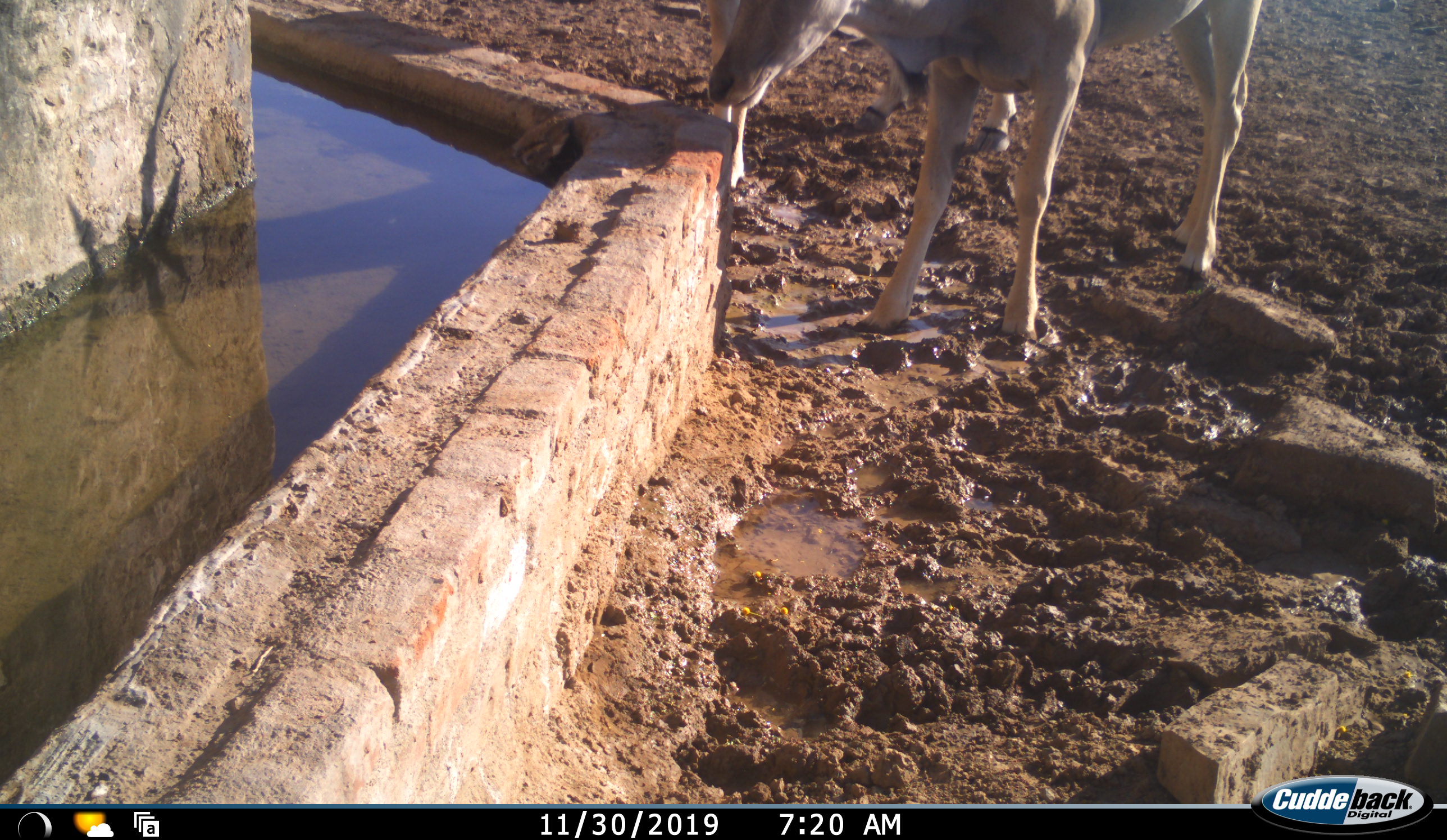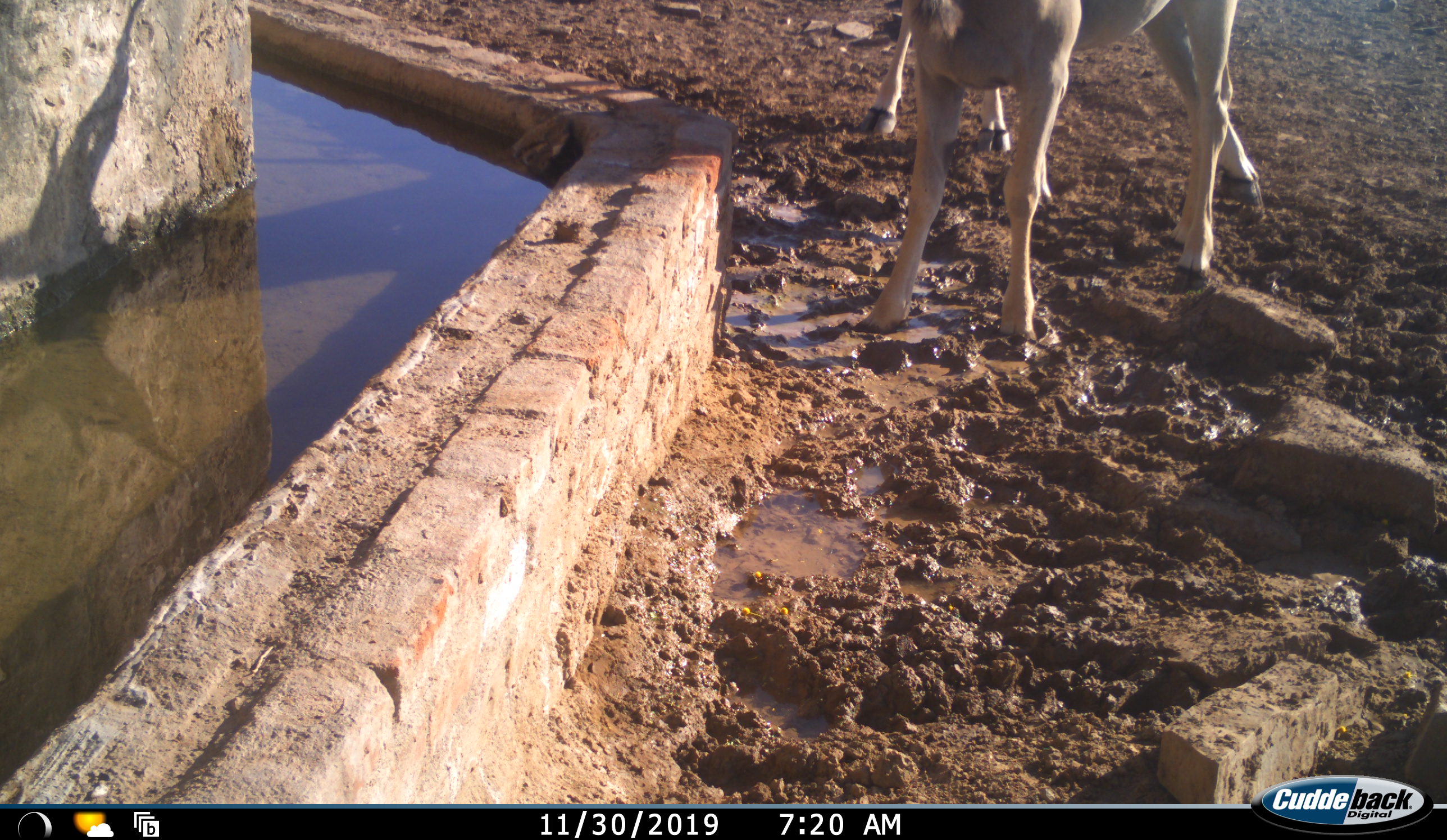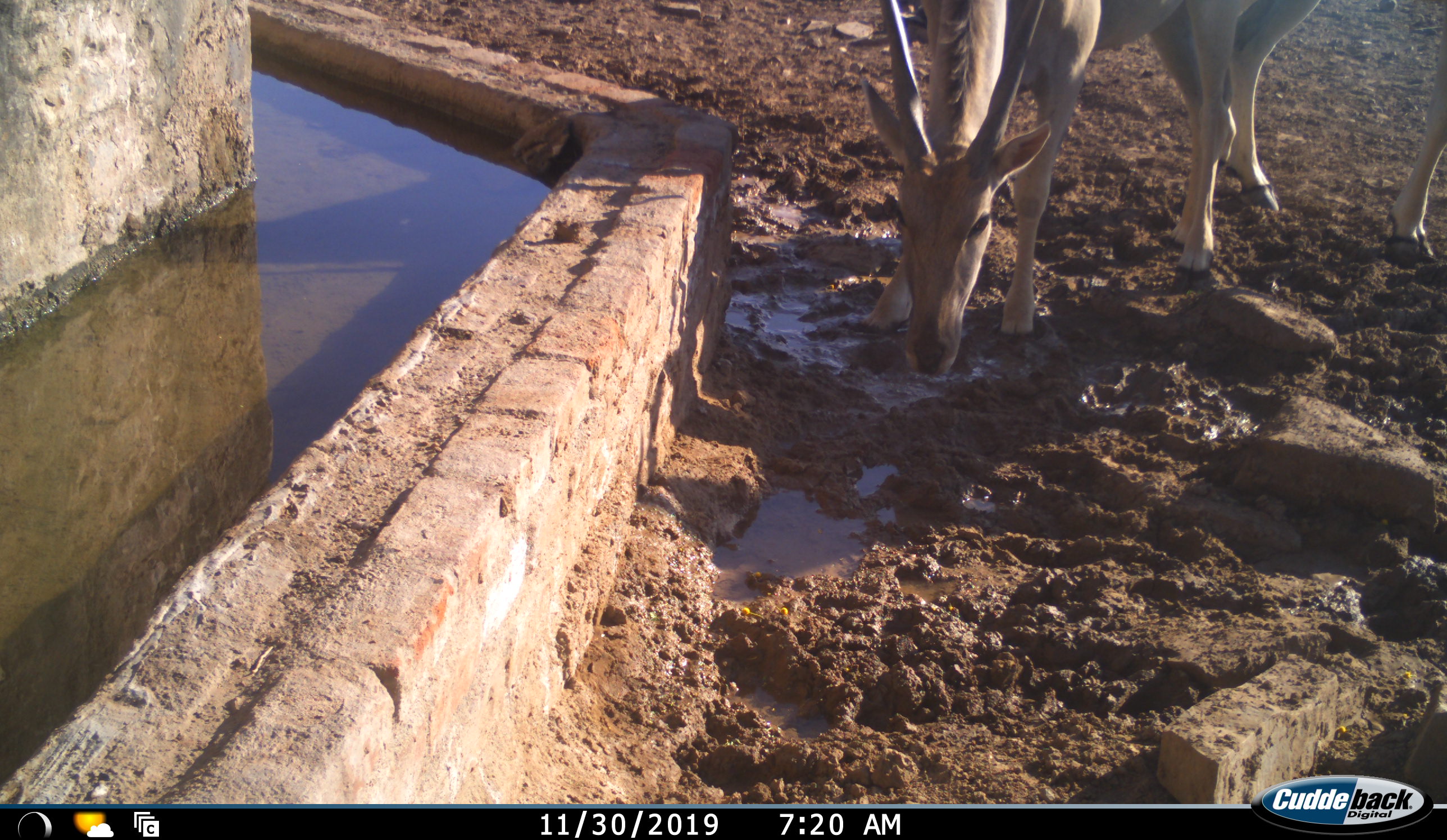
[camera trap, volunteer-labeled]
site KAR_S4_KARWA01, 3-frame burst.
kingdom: Animalia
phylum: Chordata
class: Mammalia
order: Artiodactyla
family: Bovidae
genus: Tragelaphus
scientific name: Tragelaphus oryx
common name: eland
Eland (Tragelaphus oryx), count 2. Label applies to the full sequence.